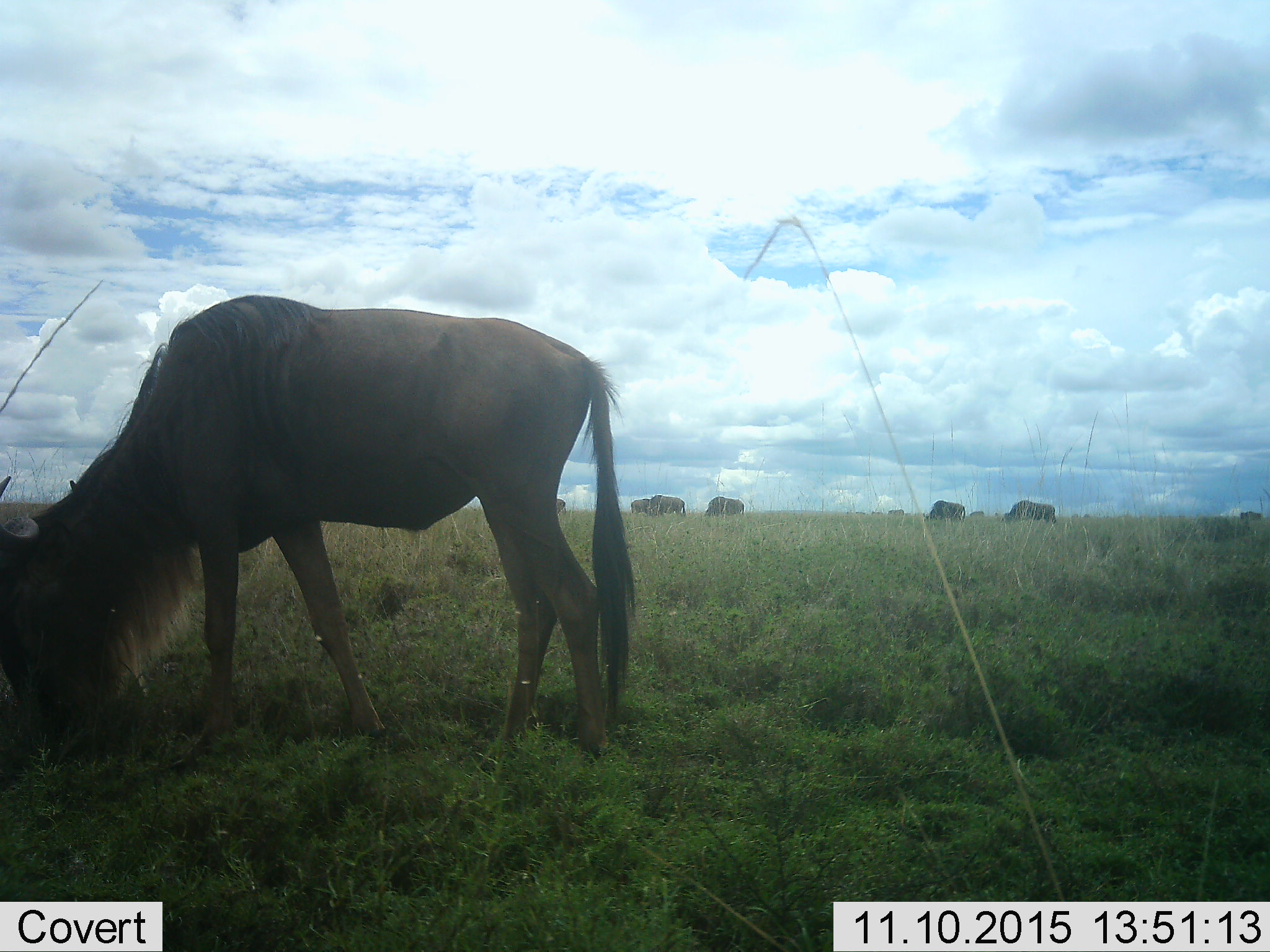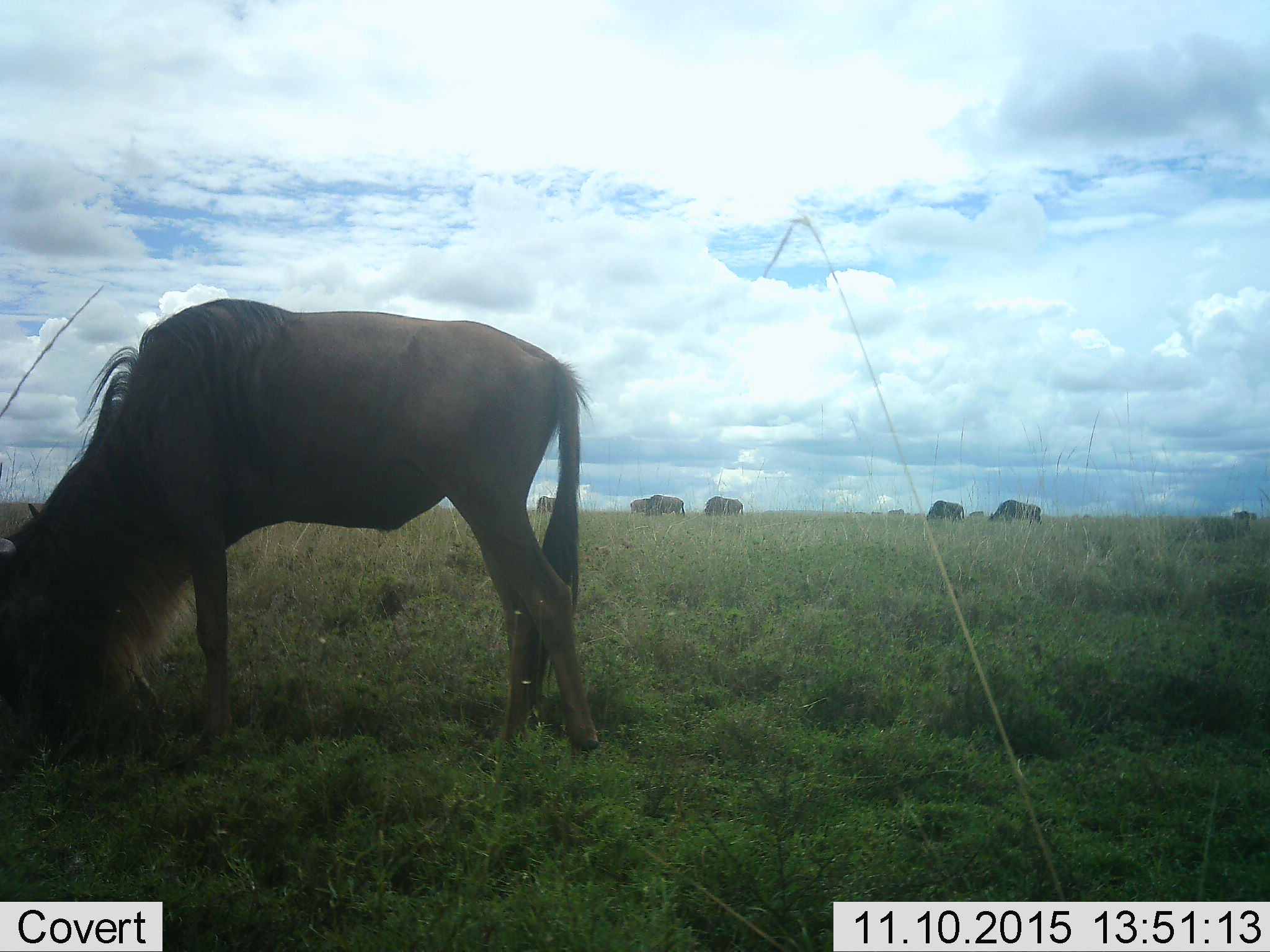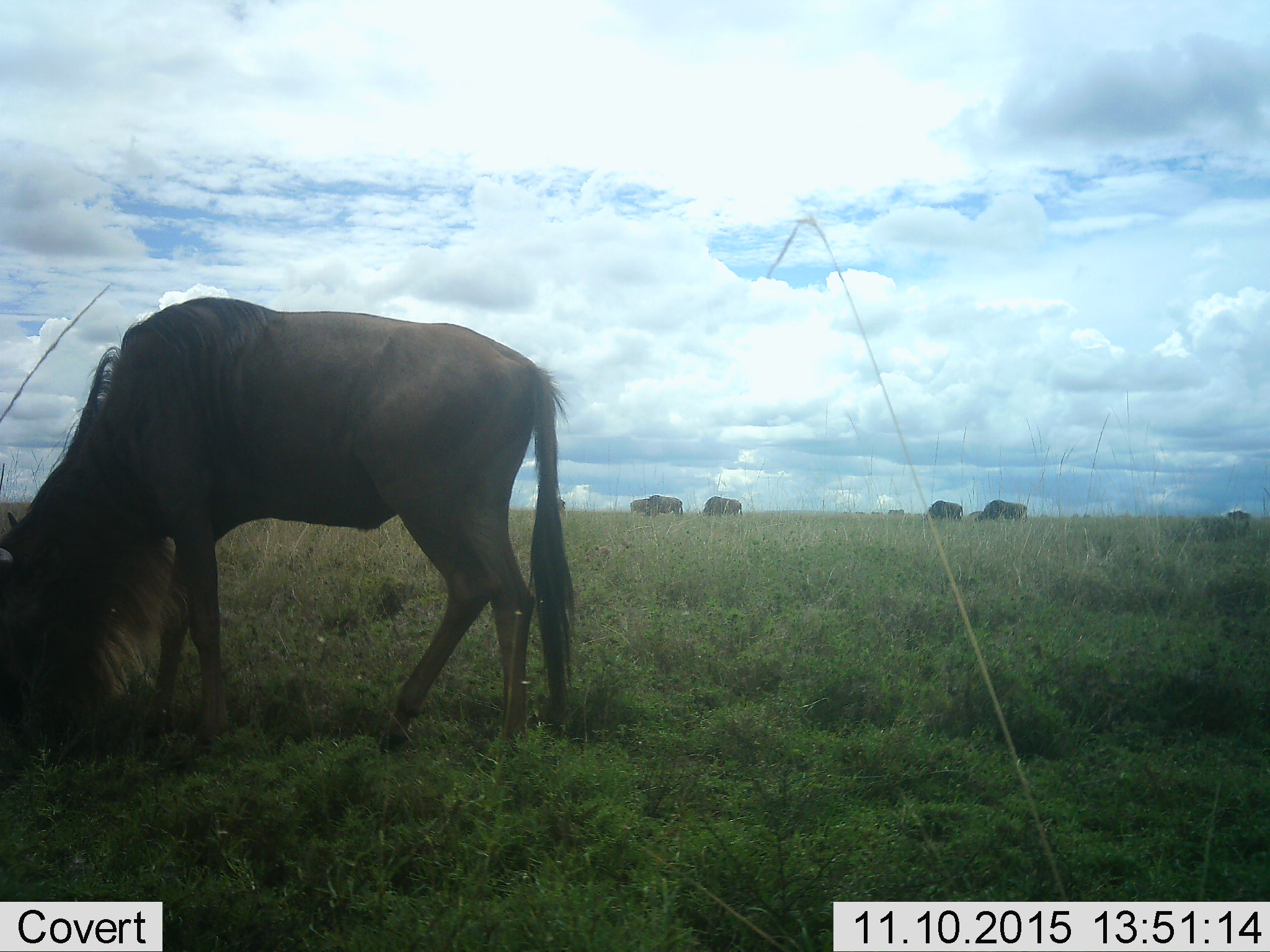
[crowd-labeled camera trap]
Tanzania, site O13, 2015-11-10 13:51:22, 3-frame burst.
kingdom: Animalia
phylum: Chordata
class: Mammalia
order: Artiodactyla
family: Bovidae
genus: Connochaetes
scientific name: Connochaetes taurinus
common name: blue wildebeest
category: wildebeest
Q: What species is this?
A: Wildebeest (blue wildebeest) (Connochaetes taurinus).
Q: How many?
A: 11-50.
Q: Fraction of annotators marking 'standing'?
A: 56%.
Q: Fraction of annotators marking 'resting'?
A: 0%.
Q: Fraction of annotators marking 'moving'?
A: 44%.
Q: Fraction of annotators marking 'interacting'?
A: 0%.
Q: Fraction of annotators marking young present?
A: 0%.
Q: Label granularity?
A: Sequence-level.